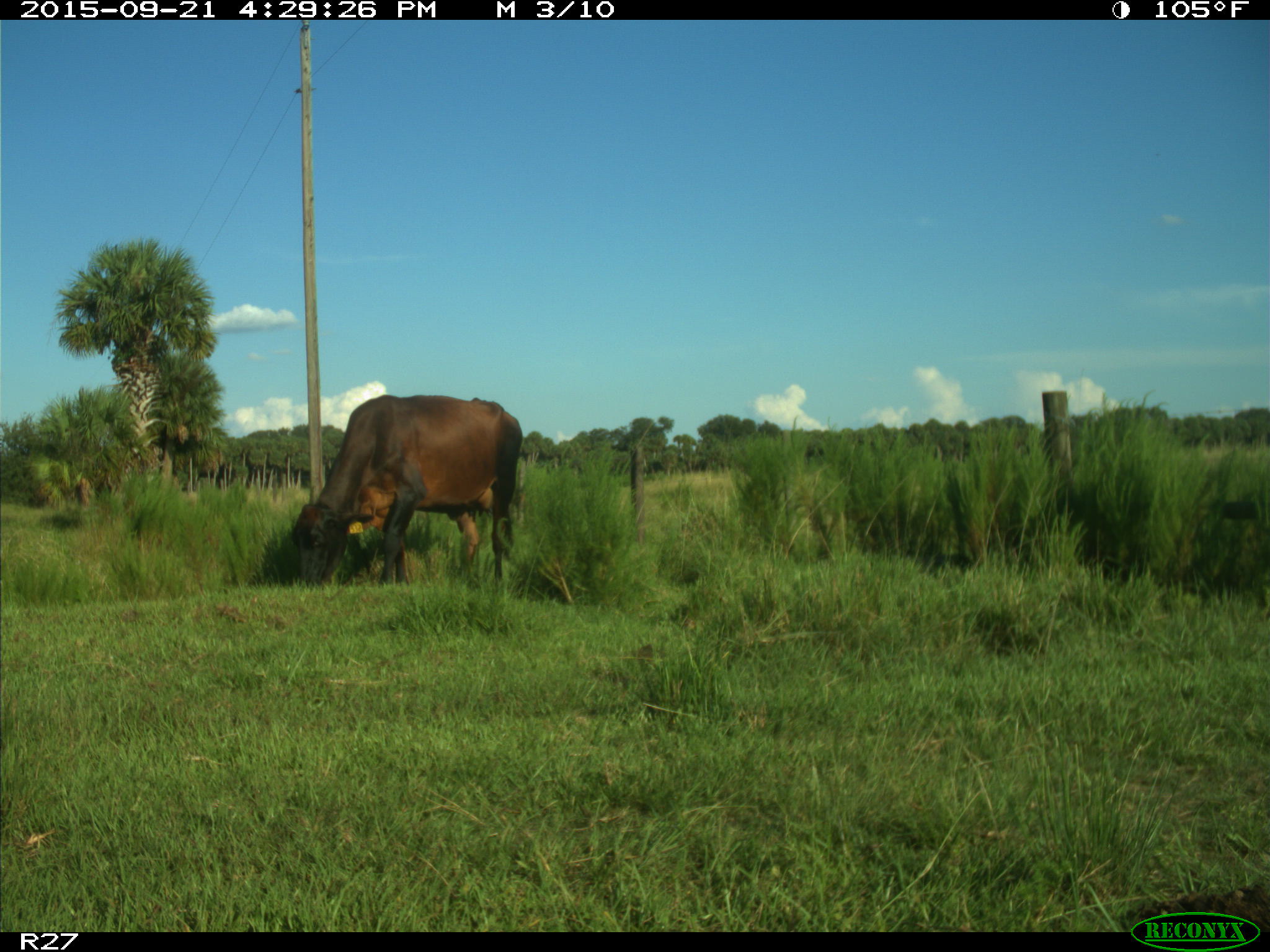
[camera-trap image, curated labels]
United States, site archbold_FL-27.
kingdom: Animalia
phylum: Chordata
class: Mammalia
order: Artiodactyla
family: Bovidae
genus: Bos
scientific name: Bos taurus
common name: domestic cow